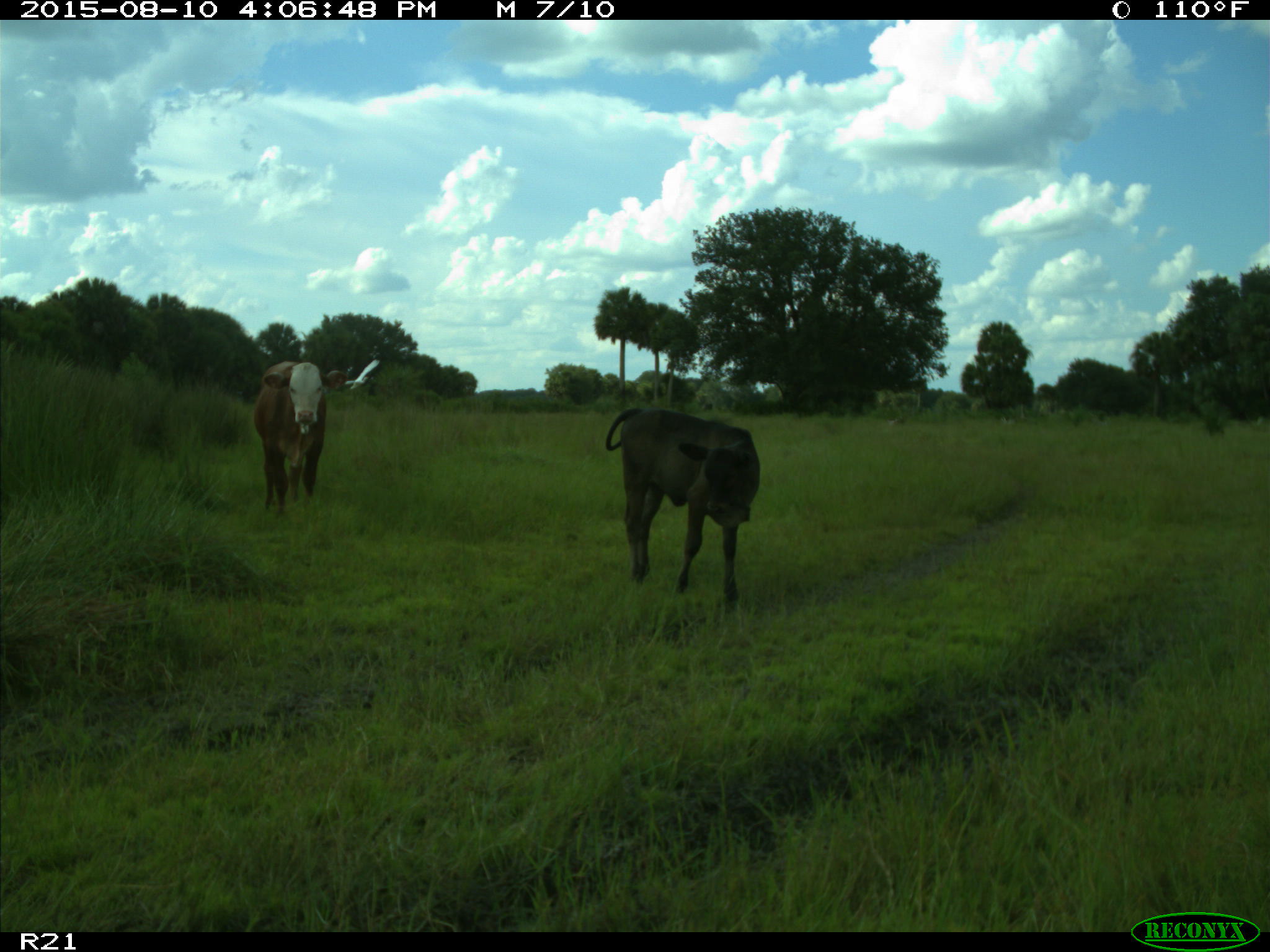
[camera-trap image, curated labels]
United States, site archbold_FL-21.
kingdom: Animalia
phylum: Chordata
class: Mammalia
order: Artiodactyla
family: Bovidae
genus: Bos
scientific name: Bos taurus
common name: domestic cow